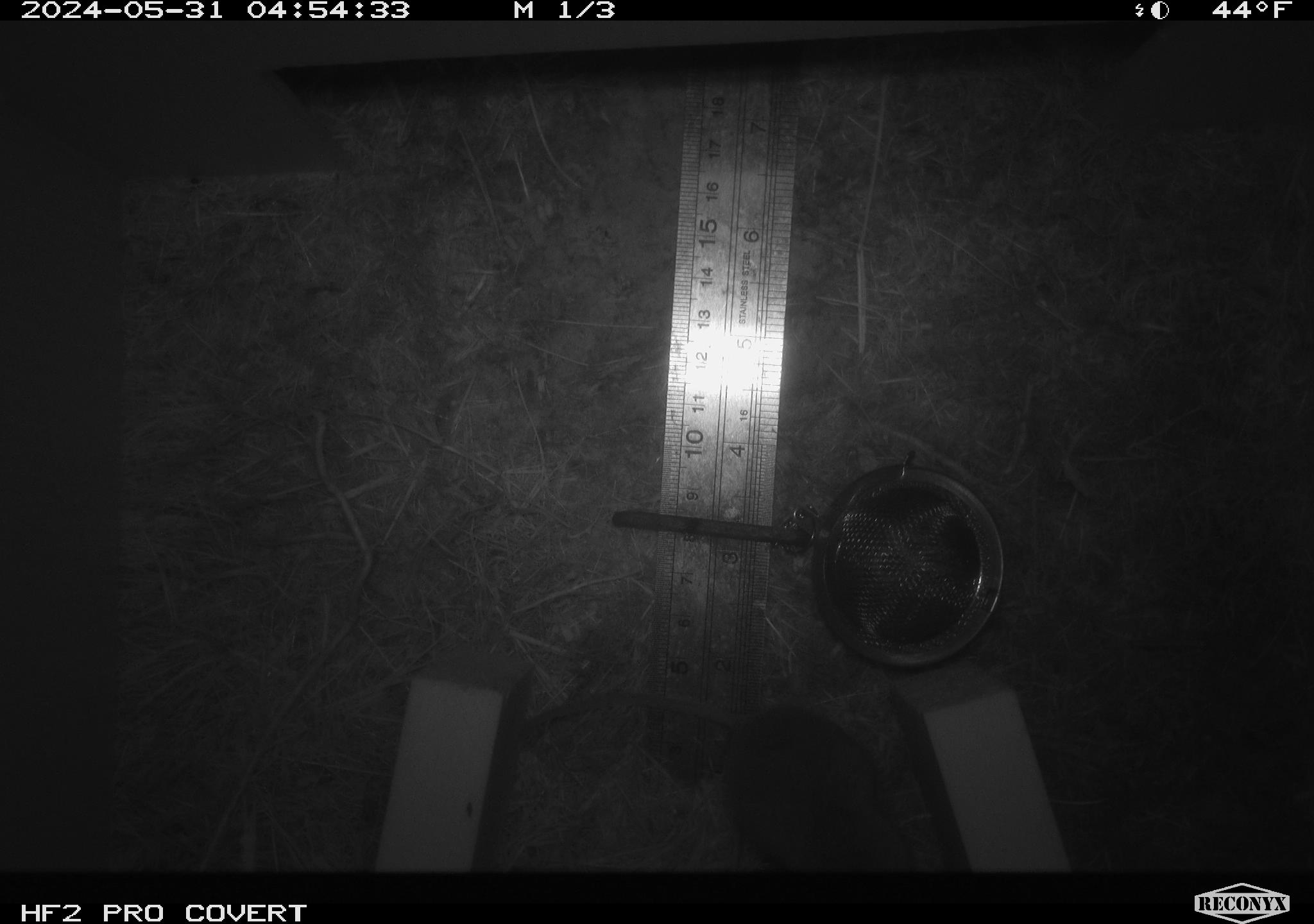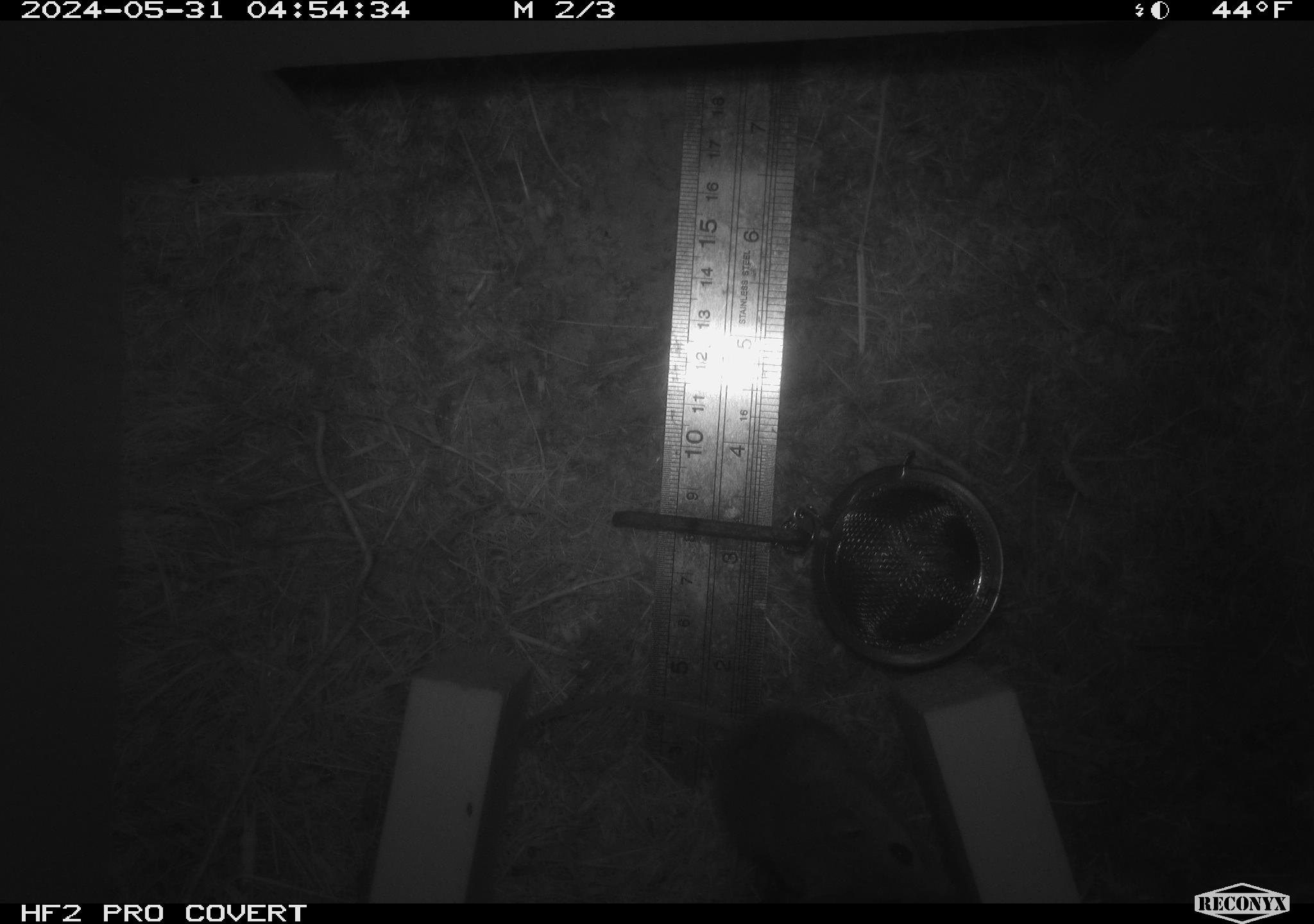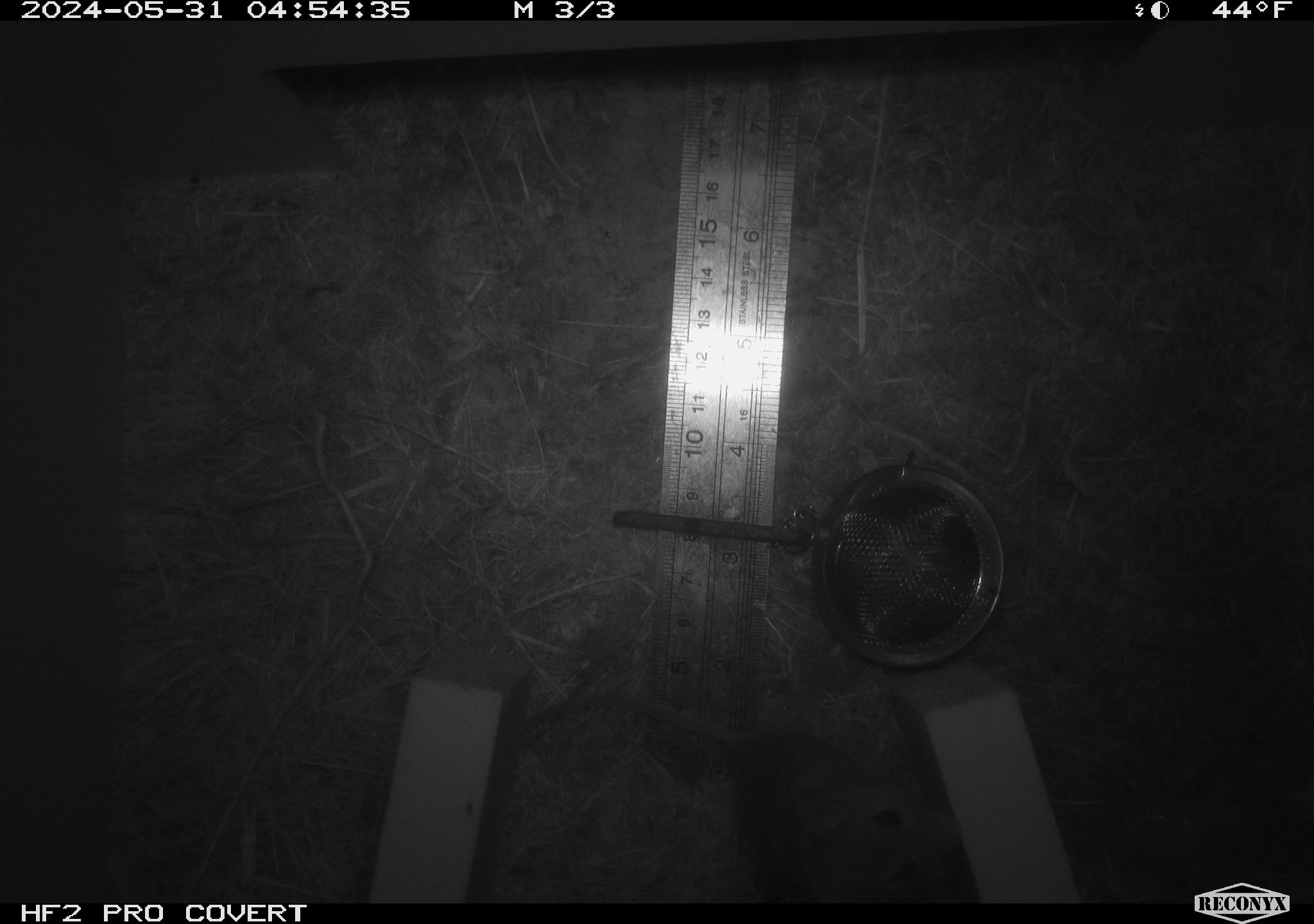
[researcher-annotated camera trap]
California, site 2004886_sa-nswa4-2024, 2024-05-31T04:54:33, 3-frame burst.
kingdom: Animalia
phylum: Chordata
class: Mammalia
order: Rodentia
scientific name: Rodentia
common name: rodent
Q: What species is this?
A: Rodent (Rodentia).